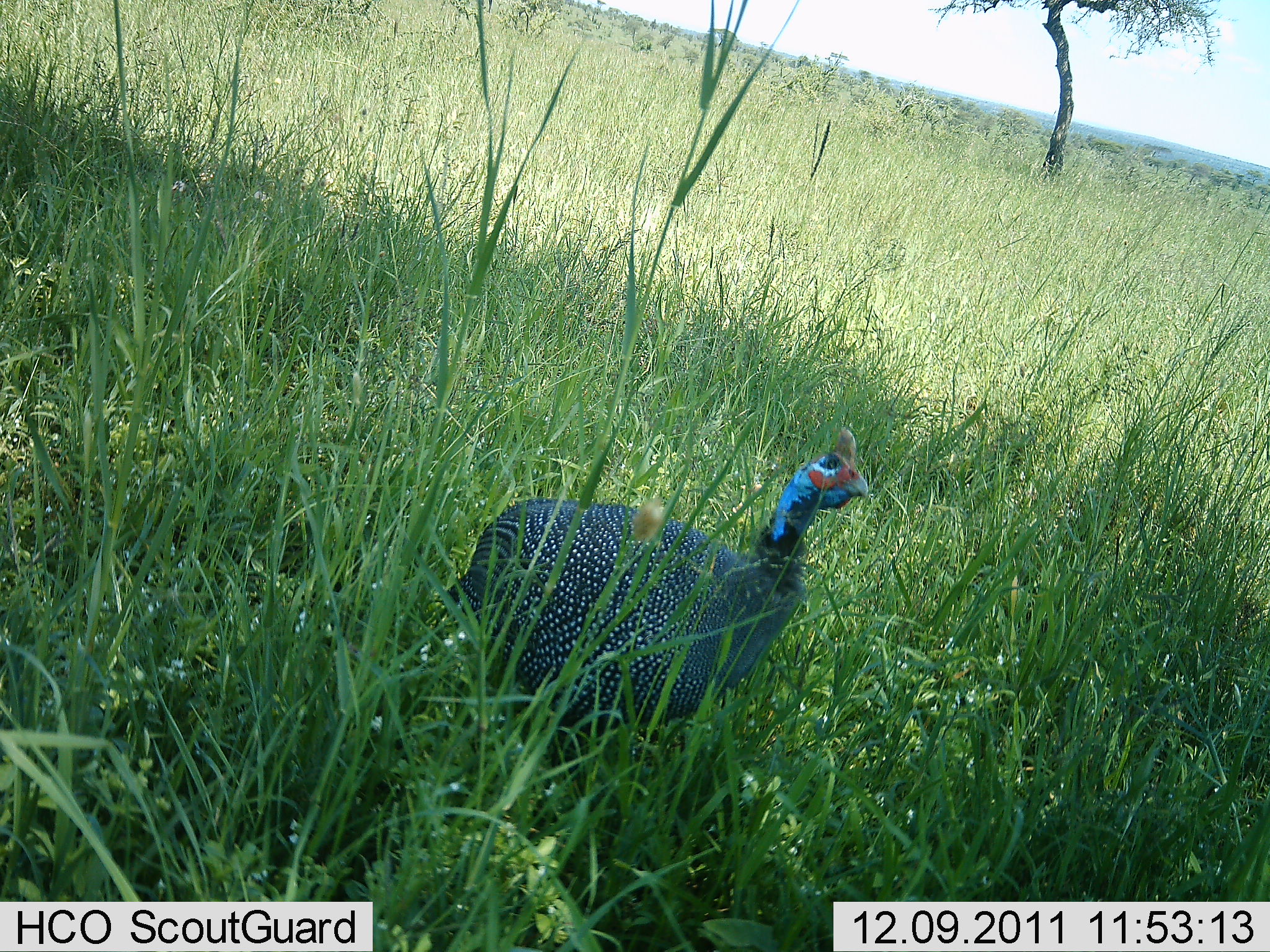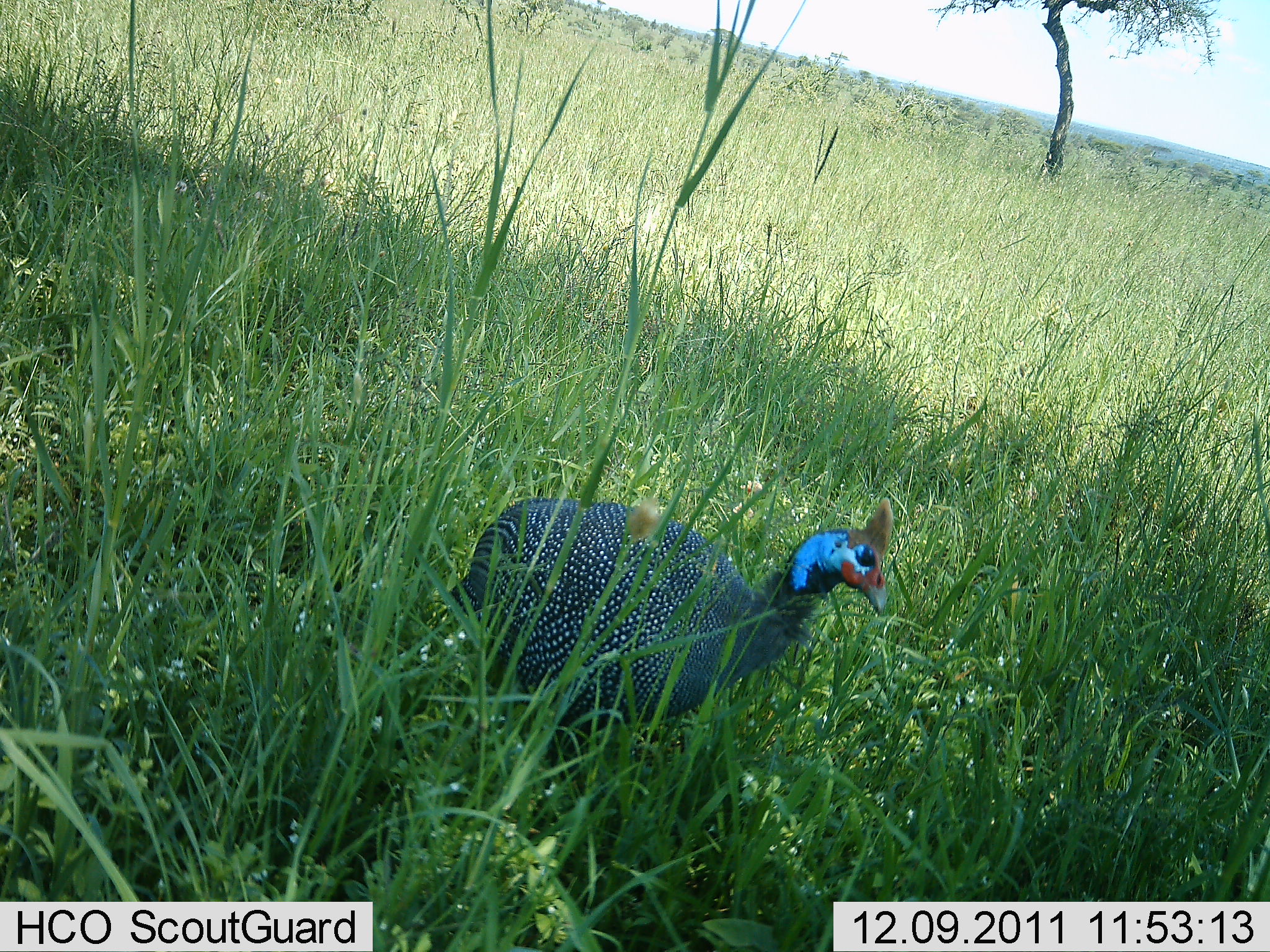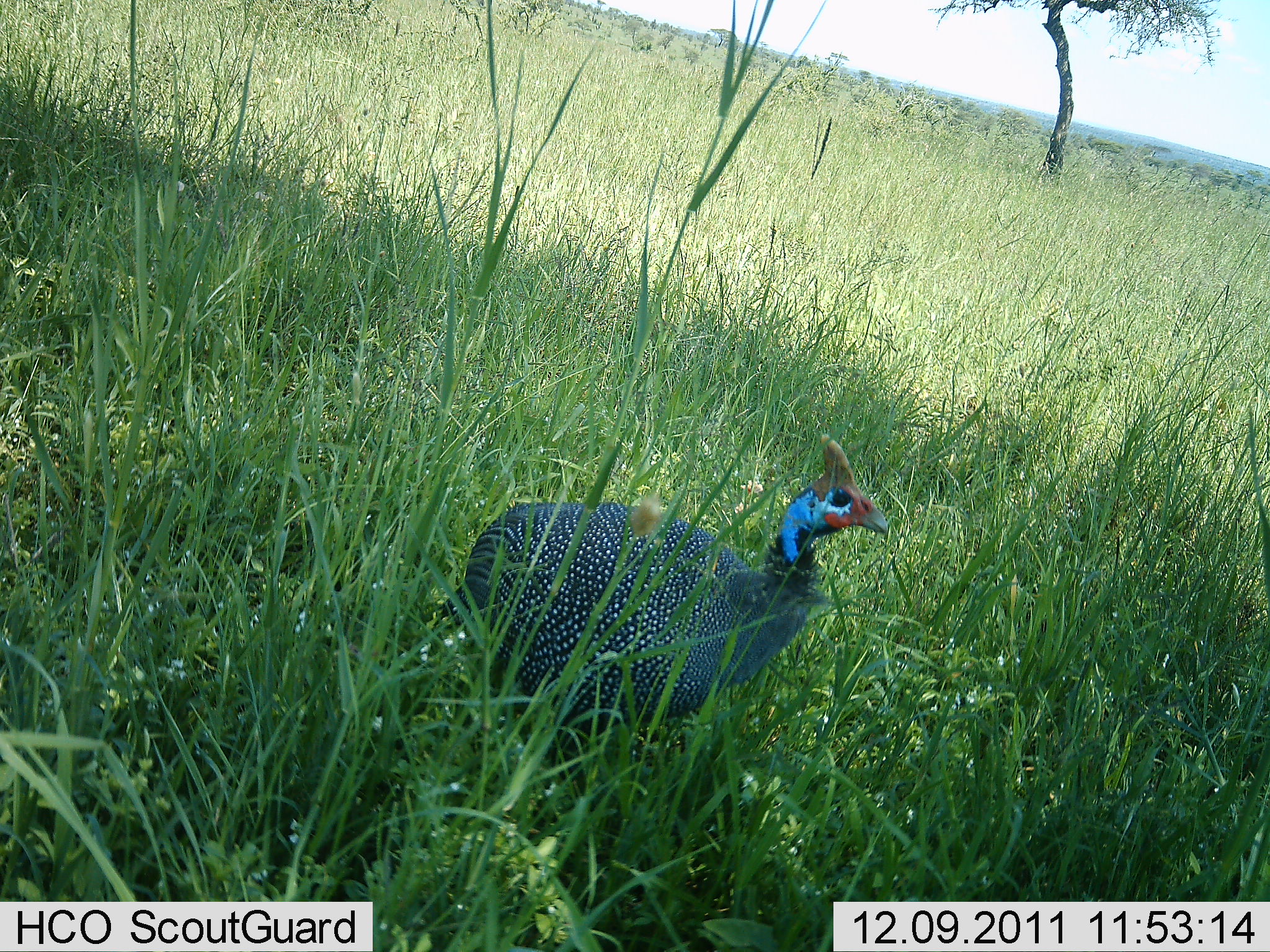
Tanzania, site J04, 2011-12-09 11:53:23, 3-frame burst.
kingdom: Animalia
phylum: Chordata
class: Aves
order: Galliformes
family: Numididae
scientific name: Numididae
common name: guinea fowl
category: guineafowl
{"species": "guineafowl (guinea fowl) (Numididae)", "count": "1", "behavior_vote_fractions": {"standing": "79%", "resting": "0%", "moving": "14%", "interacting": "0%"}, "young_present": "0%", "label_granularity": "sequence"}